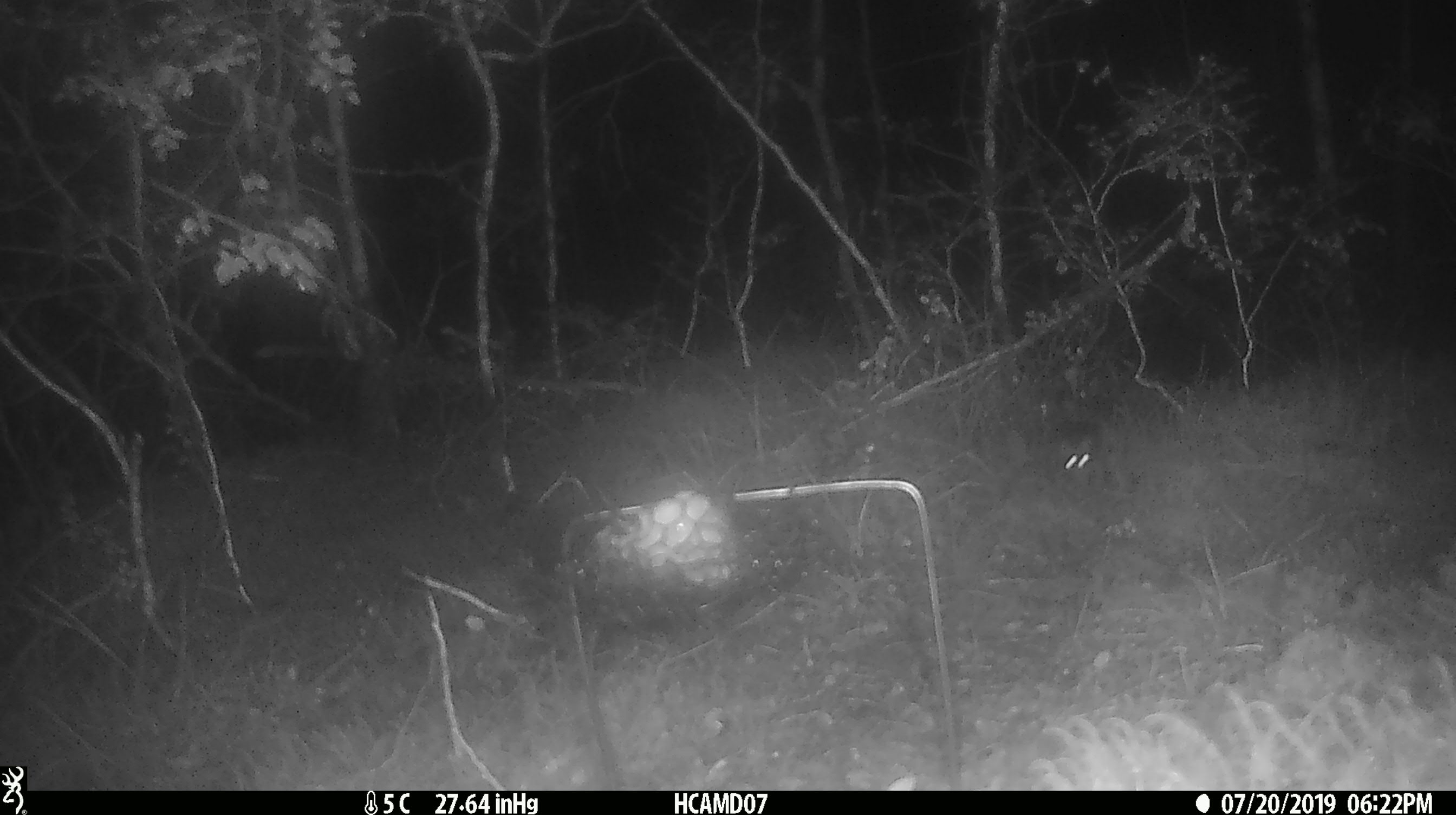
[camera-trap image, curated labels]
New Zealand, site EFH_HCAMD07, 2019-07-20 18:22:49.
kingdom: Animalia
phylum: Chordata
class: Mammalia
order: Rodentia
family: Muridae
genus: Mus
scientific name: Mus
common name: mouse